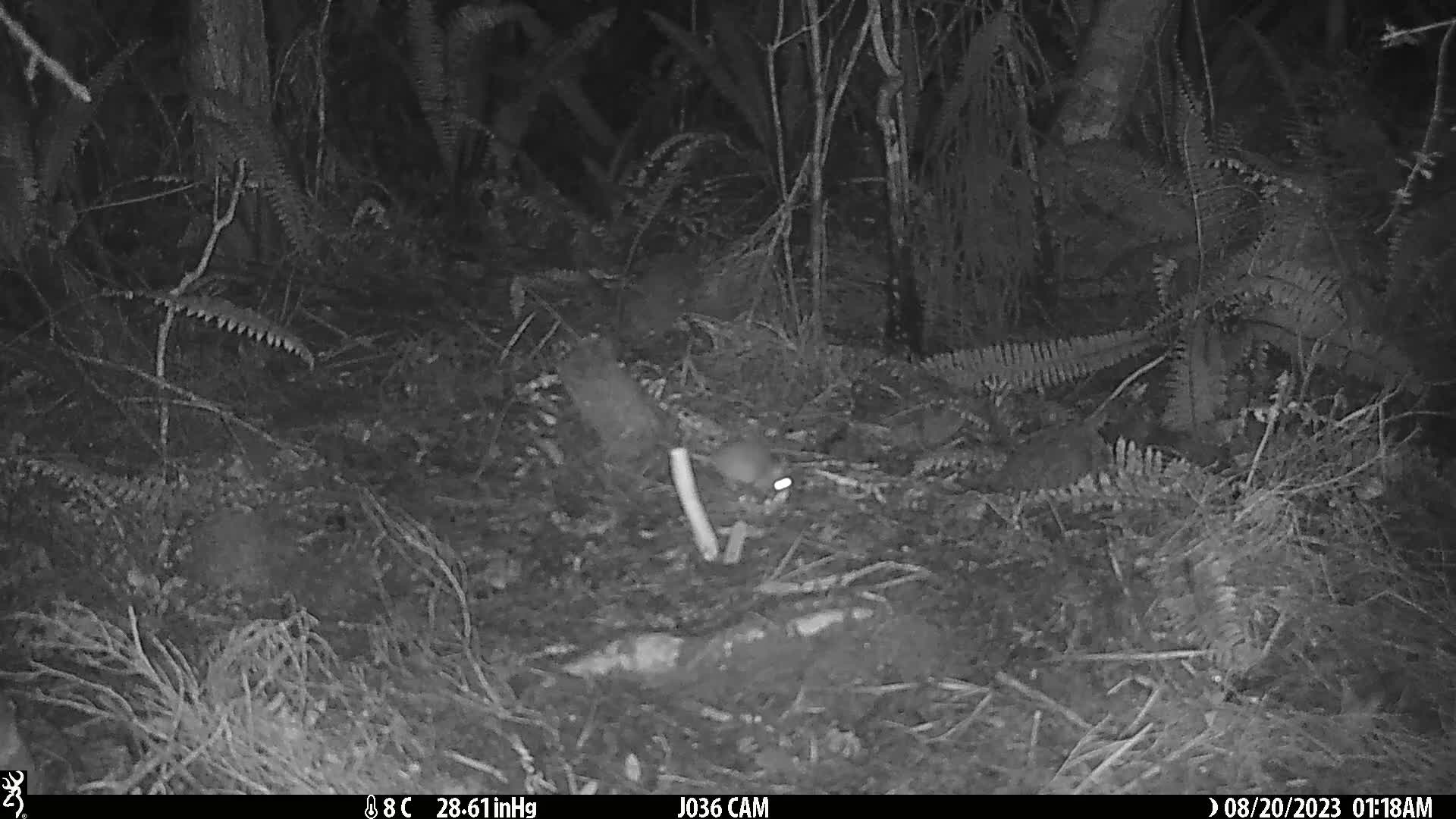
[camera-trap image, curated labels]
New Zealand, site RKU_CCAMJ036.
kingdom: Animalia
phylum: Chordata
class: Mammalia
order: Rodentia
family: Muridae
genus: Rattus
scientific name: Rattus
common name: rat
Rat (Rattus).